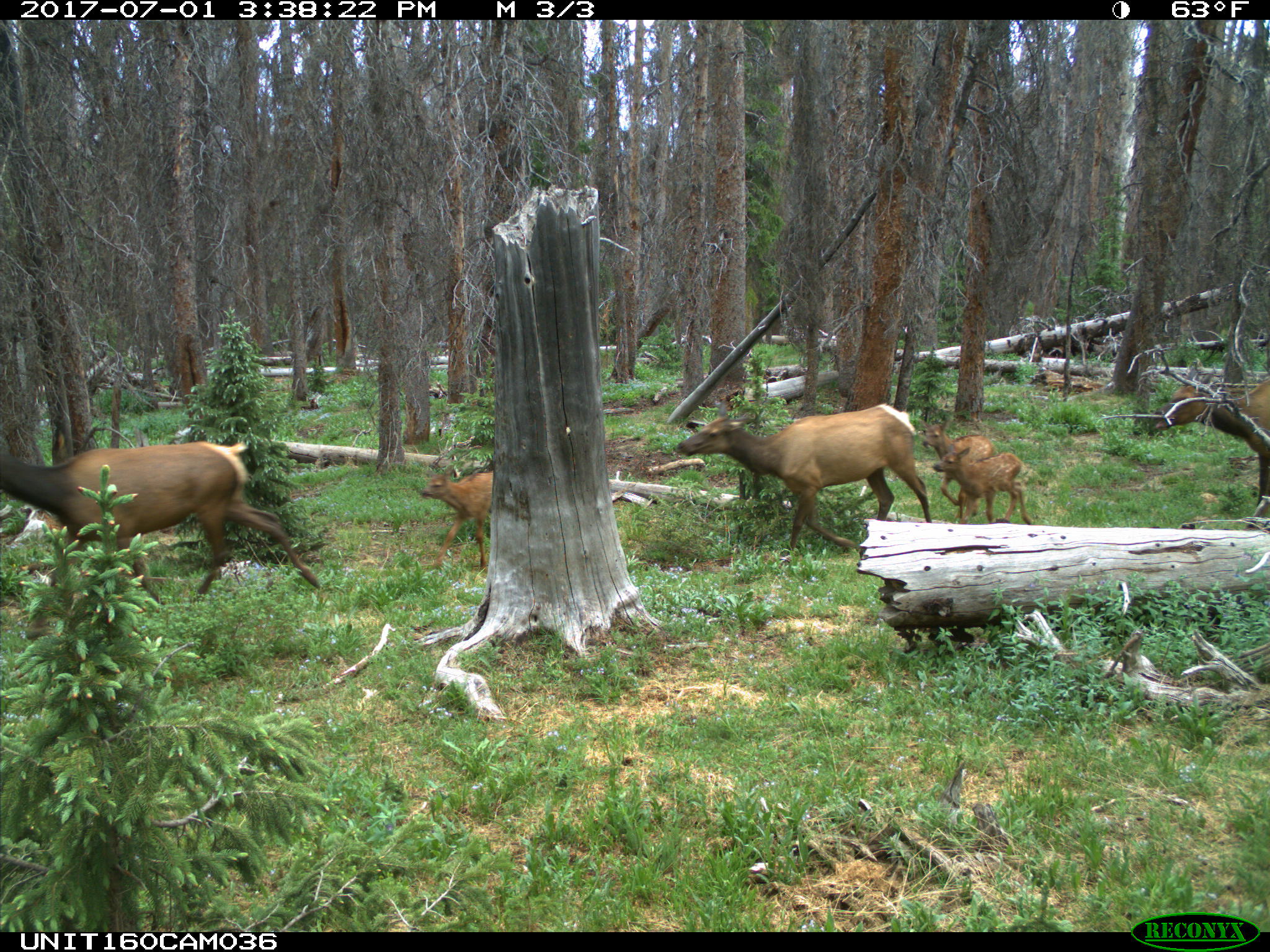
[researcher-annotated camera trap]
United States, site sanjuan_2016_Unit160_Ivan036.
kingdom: Animalia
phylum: Chordata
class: Mammalia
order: Artiodactyla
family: Cervidae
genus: Cervus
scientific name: Cervus elaphus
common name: red deer